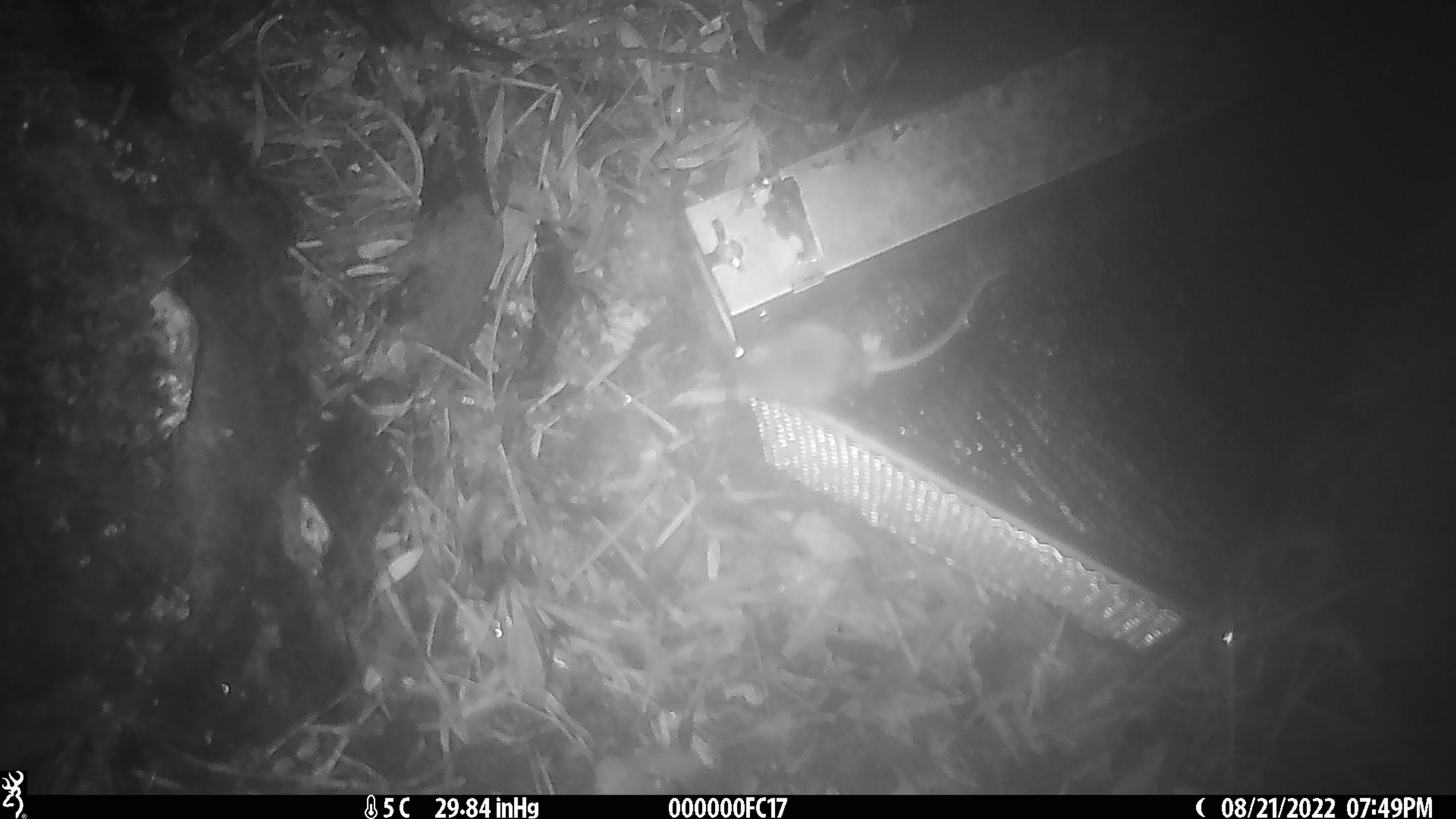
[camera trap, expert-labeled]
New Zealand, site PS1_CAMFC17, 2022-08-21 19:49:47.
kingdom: Animalia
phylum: Chordata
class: Mammalia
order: Rodentia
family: Muridae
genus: Mus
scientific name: Mus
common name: mouse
Mouse (Mus).